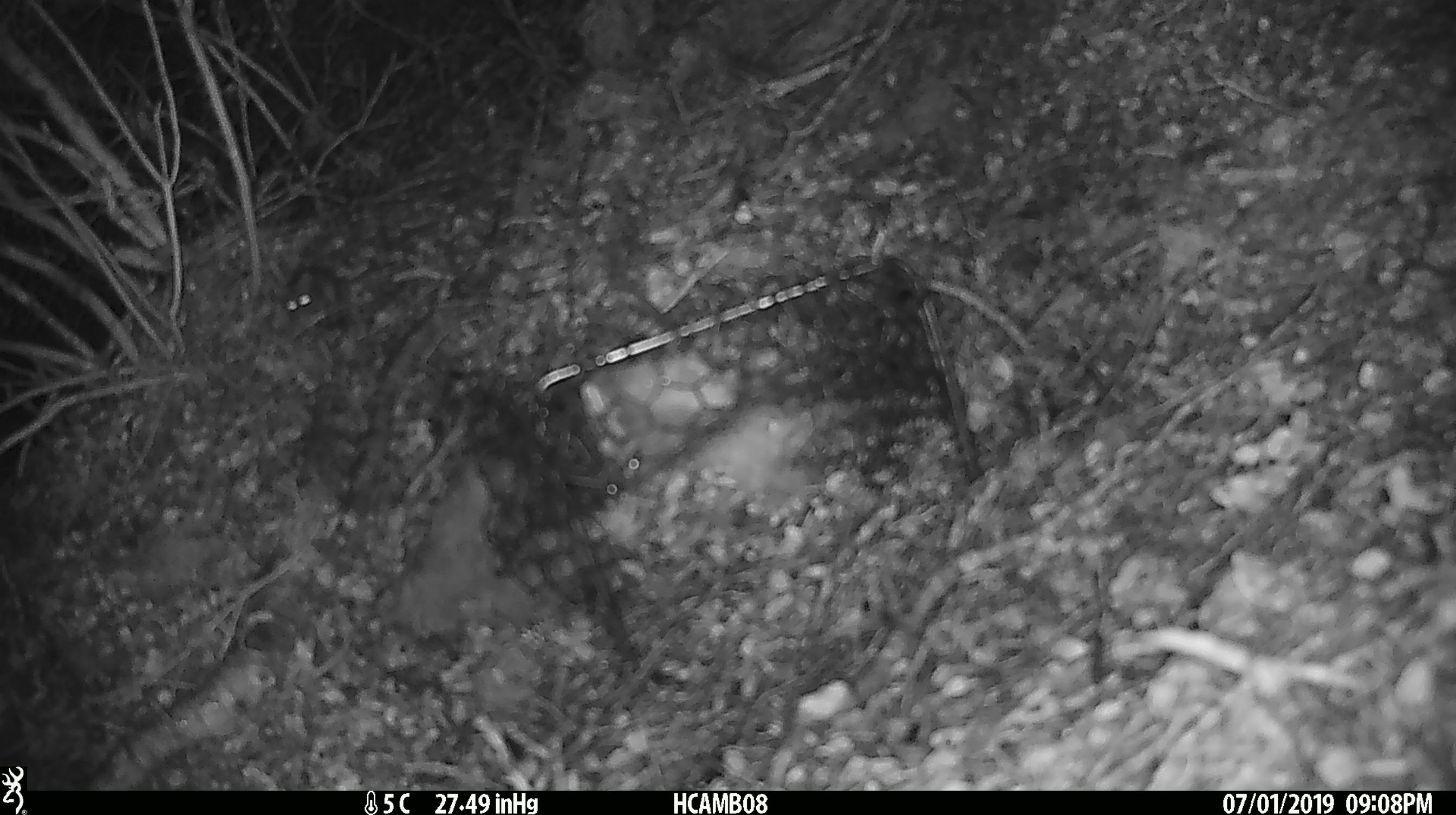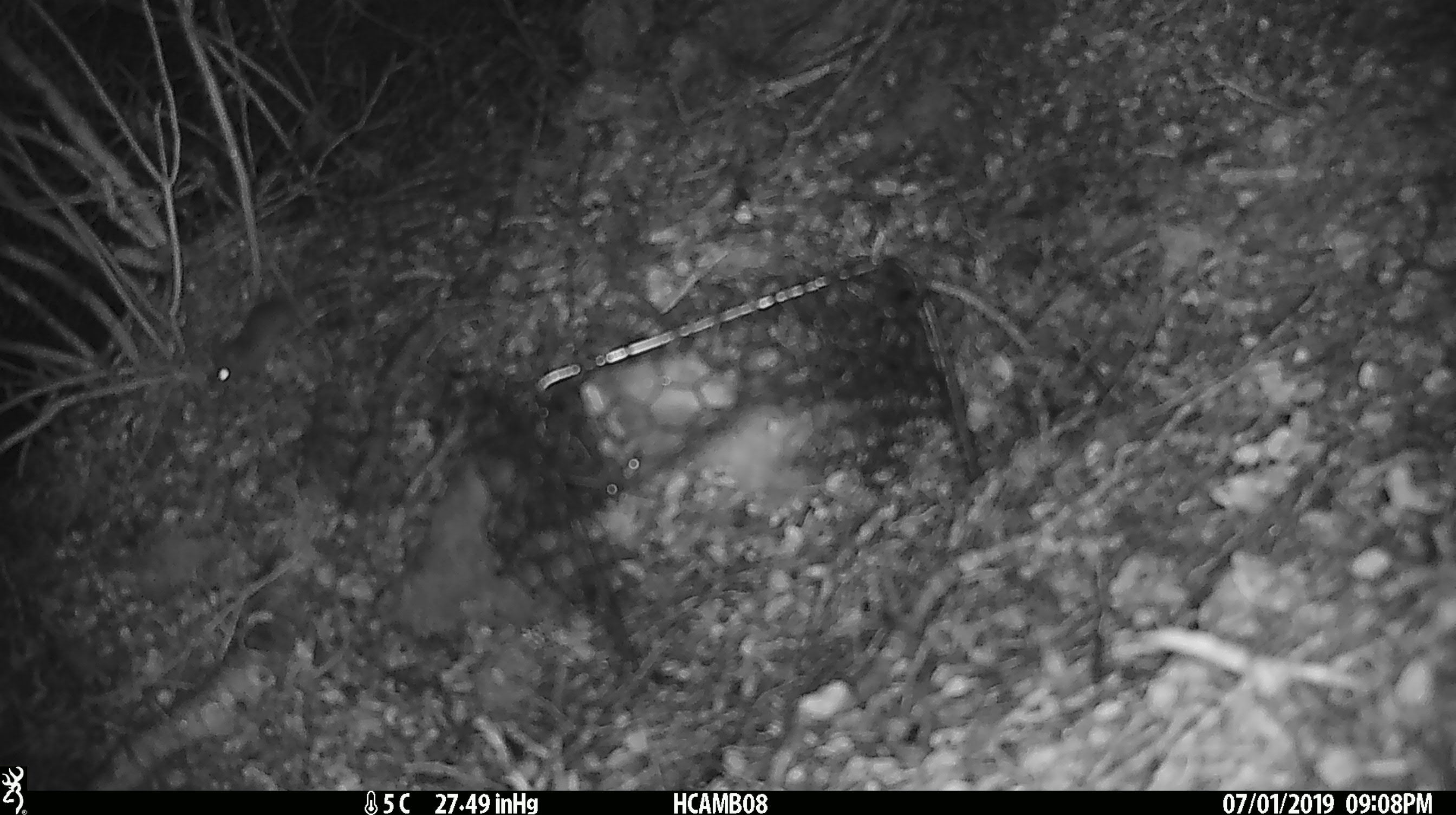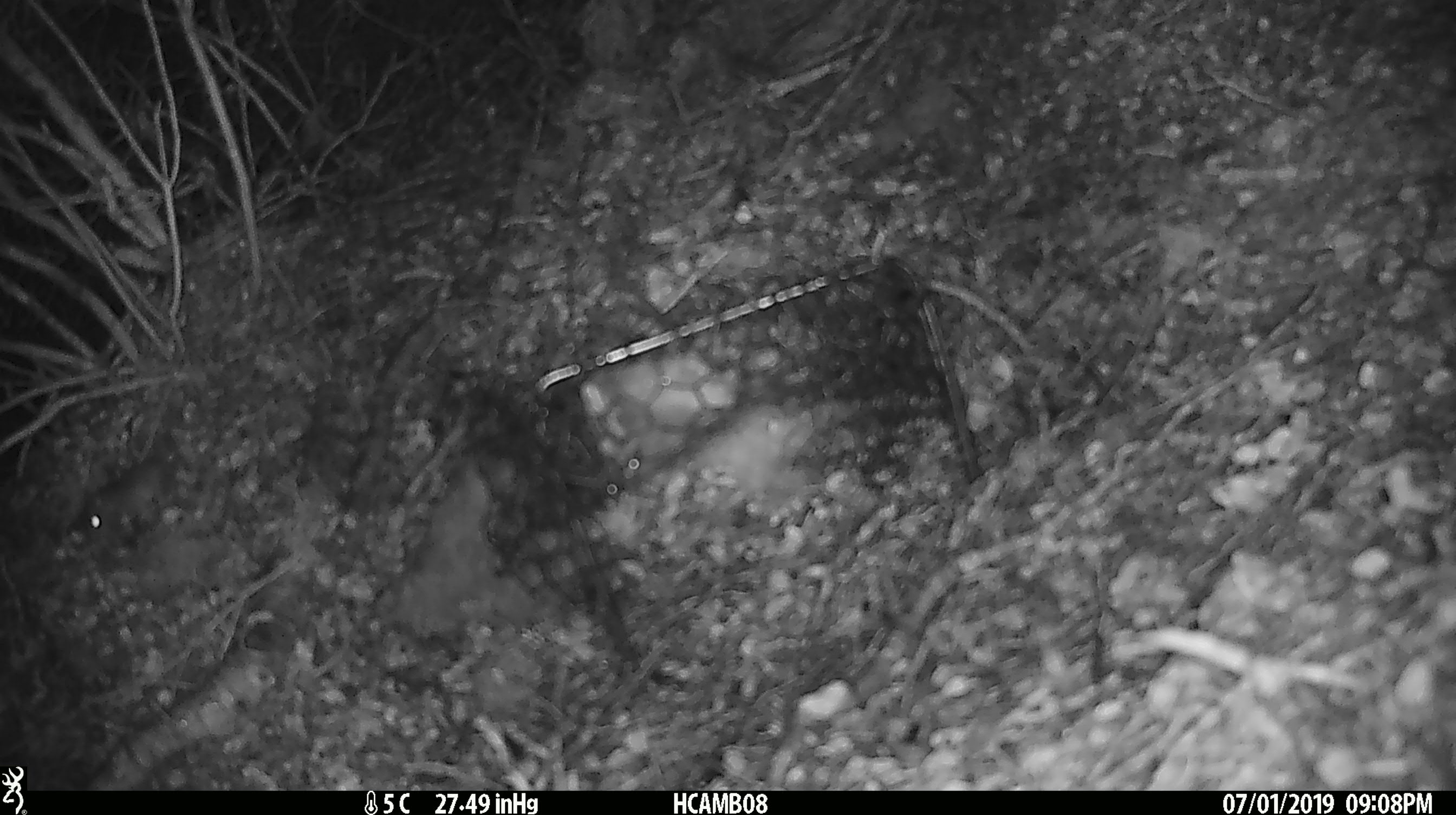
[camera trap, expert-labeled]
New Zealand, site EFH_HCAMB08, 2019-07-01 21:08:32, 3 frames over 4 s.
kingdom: Animalia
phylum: Chordata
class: Mammalia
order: Rodentia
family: Muridae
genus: Mus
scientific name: Mus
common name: mouse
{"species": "mouse (Mus)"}